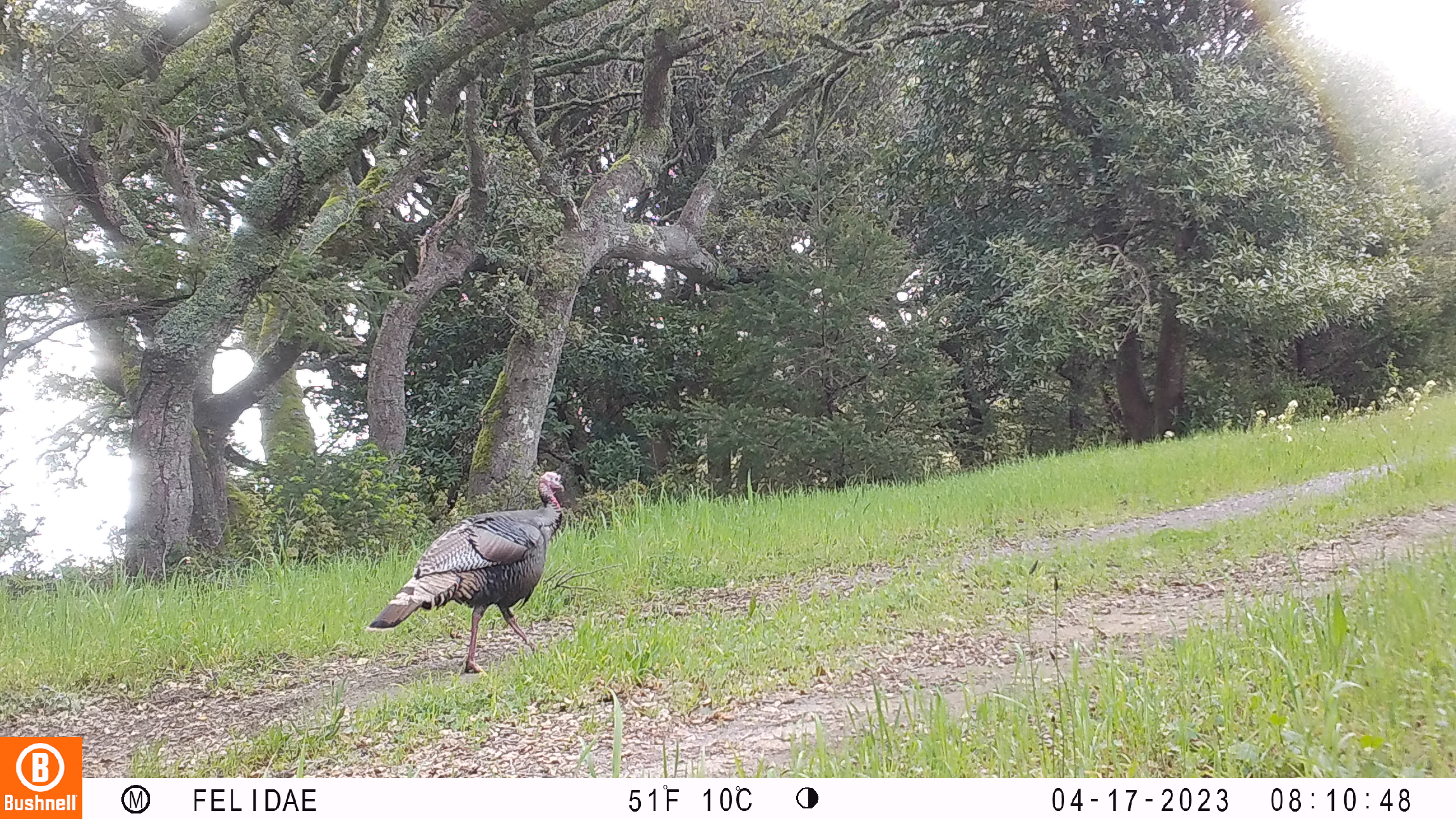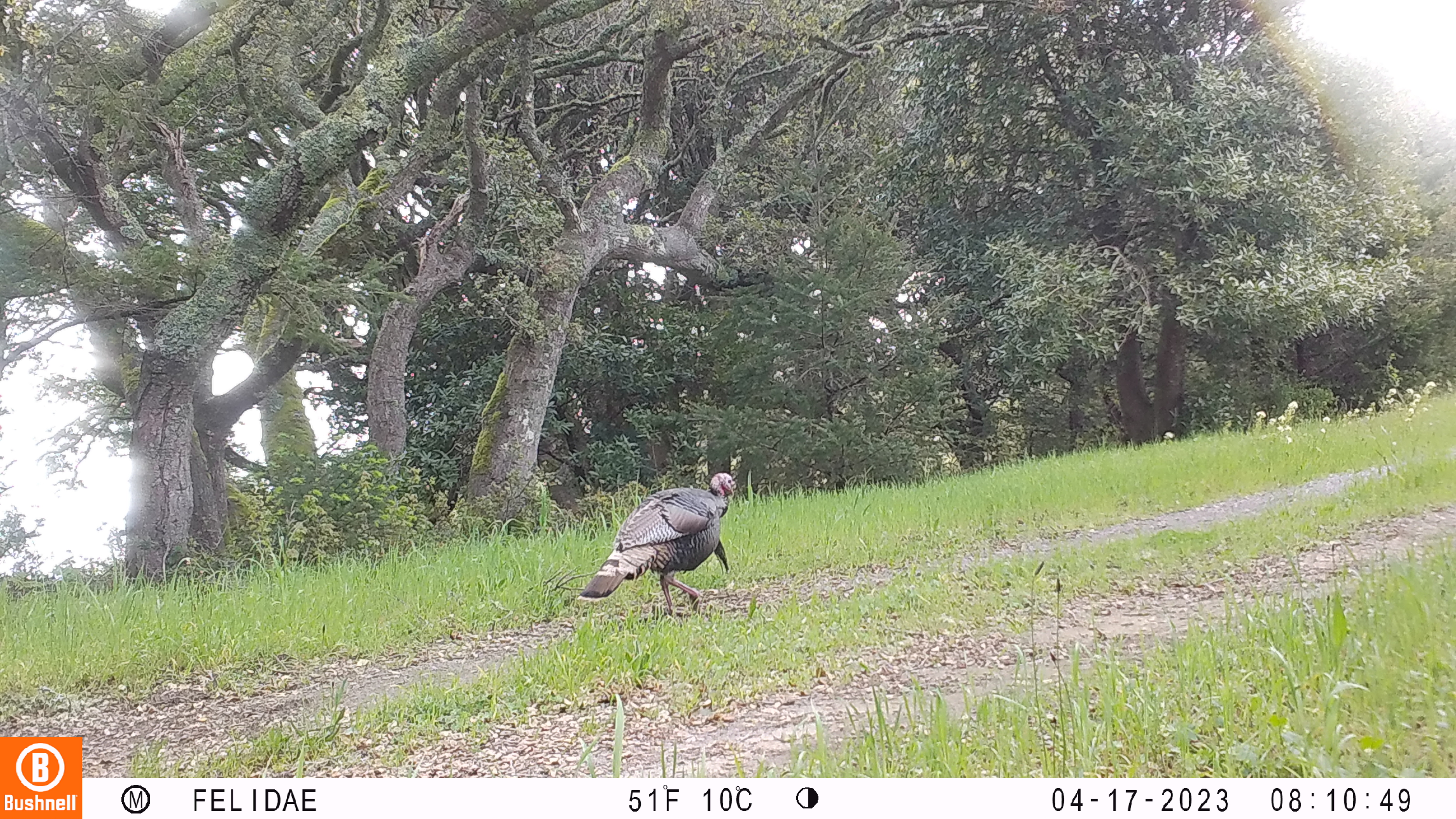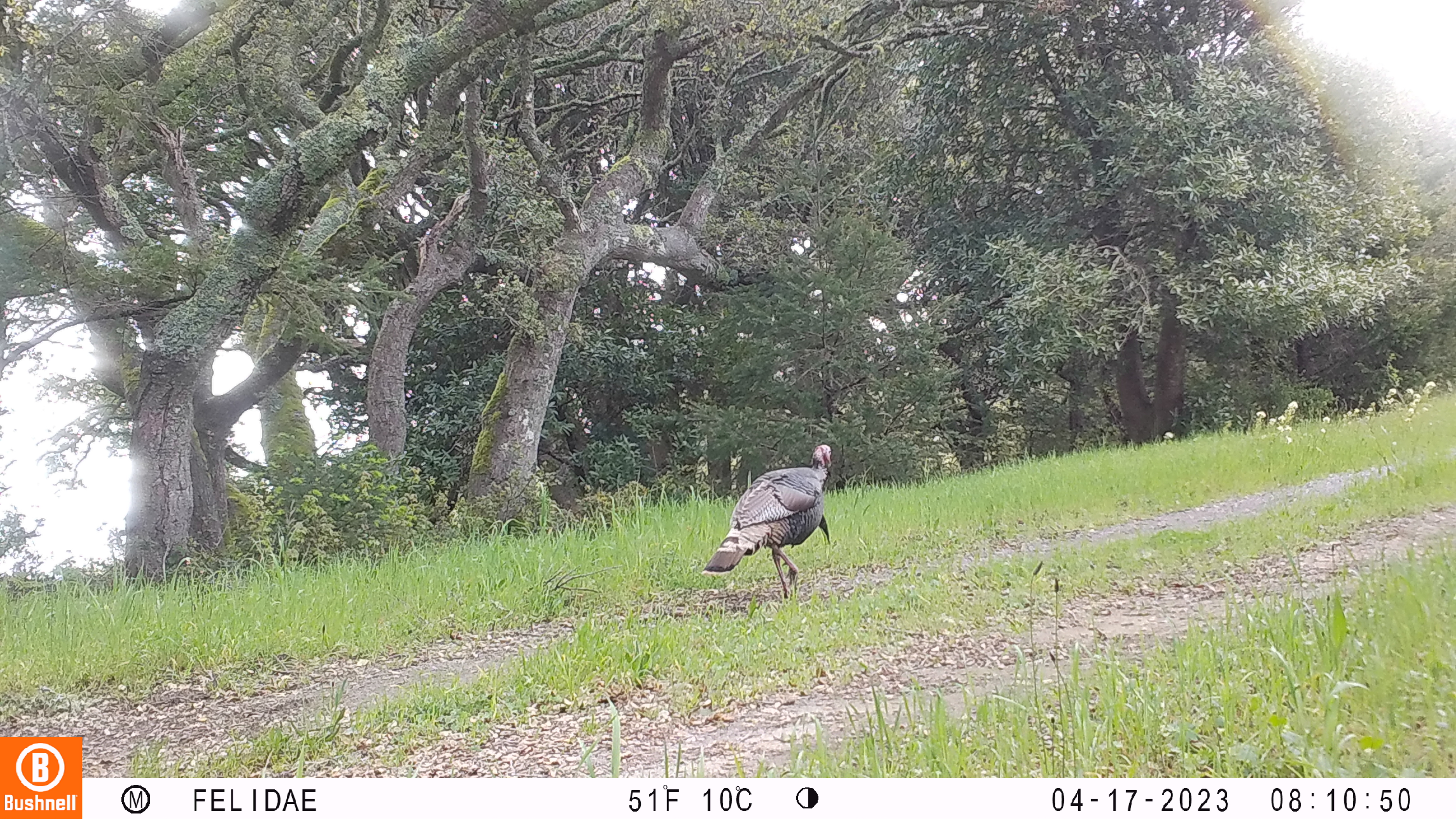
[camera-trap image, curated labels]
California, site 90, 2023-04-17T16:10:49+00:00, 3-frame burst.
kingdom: Animalia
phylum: Chordata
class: Aves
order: Galliformes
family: Phasianidae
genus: Meleagris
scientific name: Meleagris gallopavo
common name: turkey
Turkey (Meleagris gallopavo).